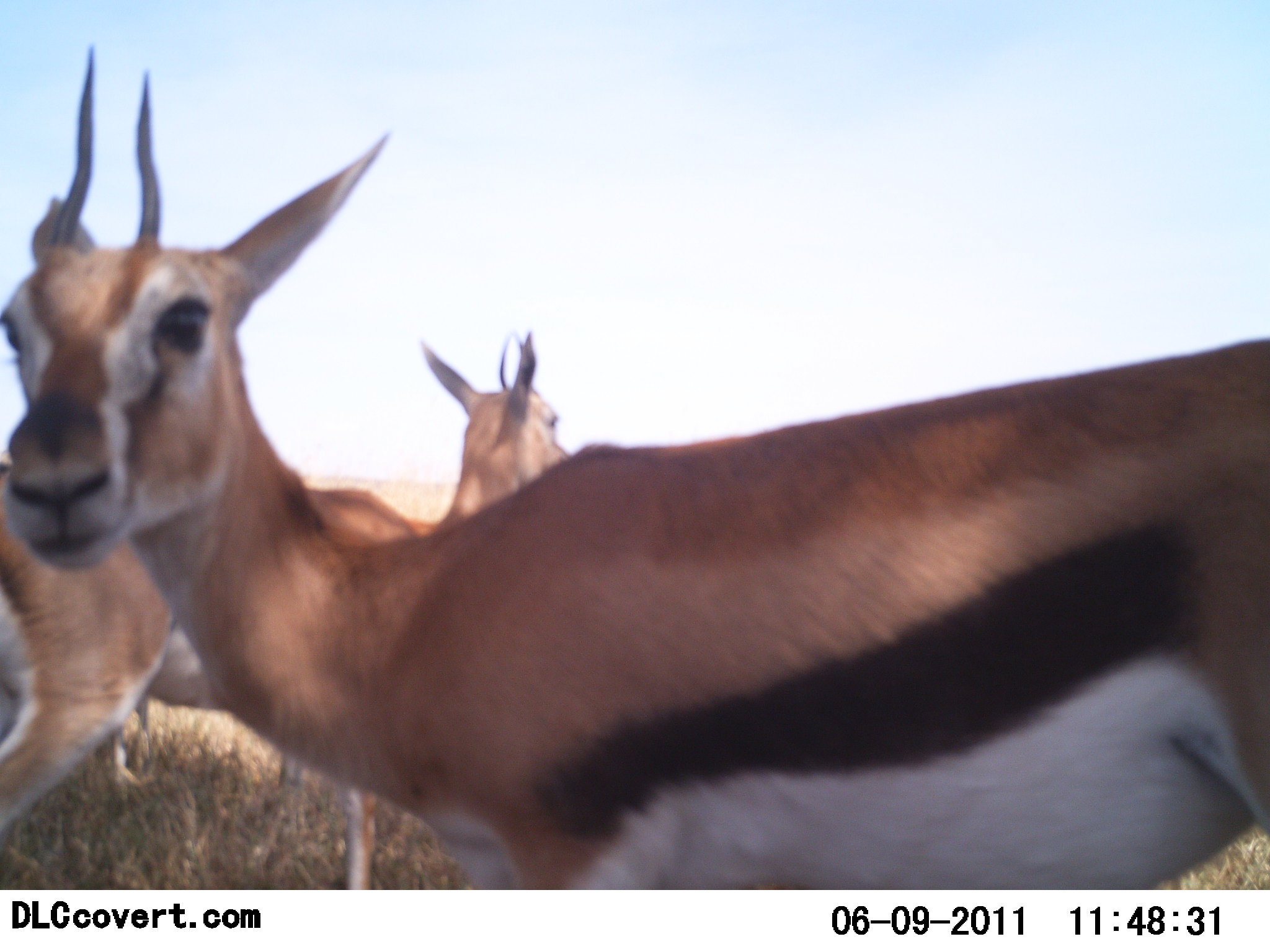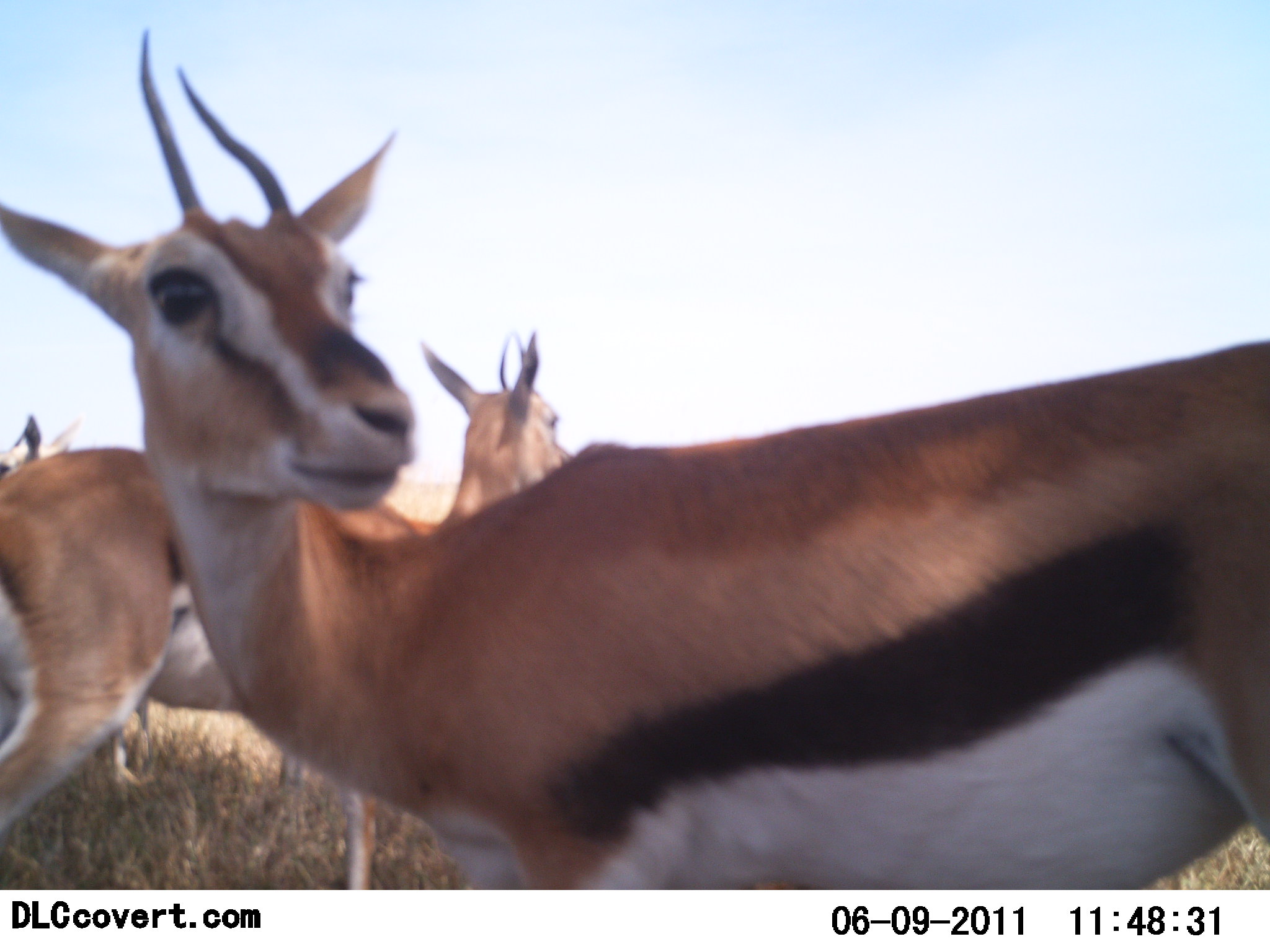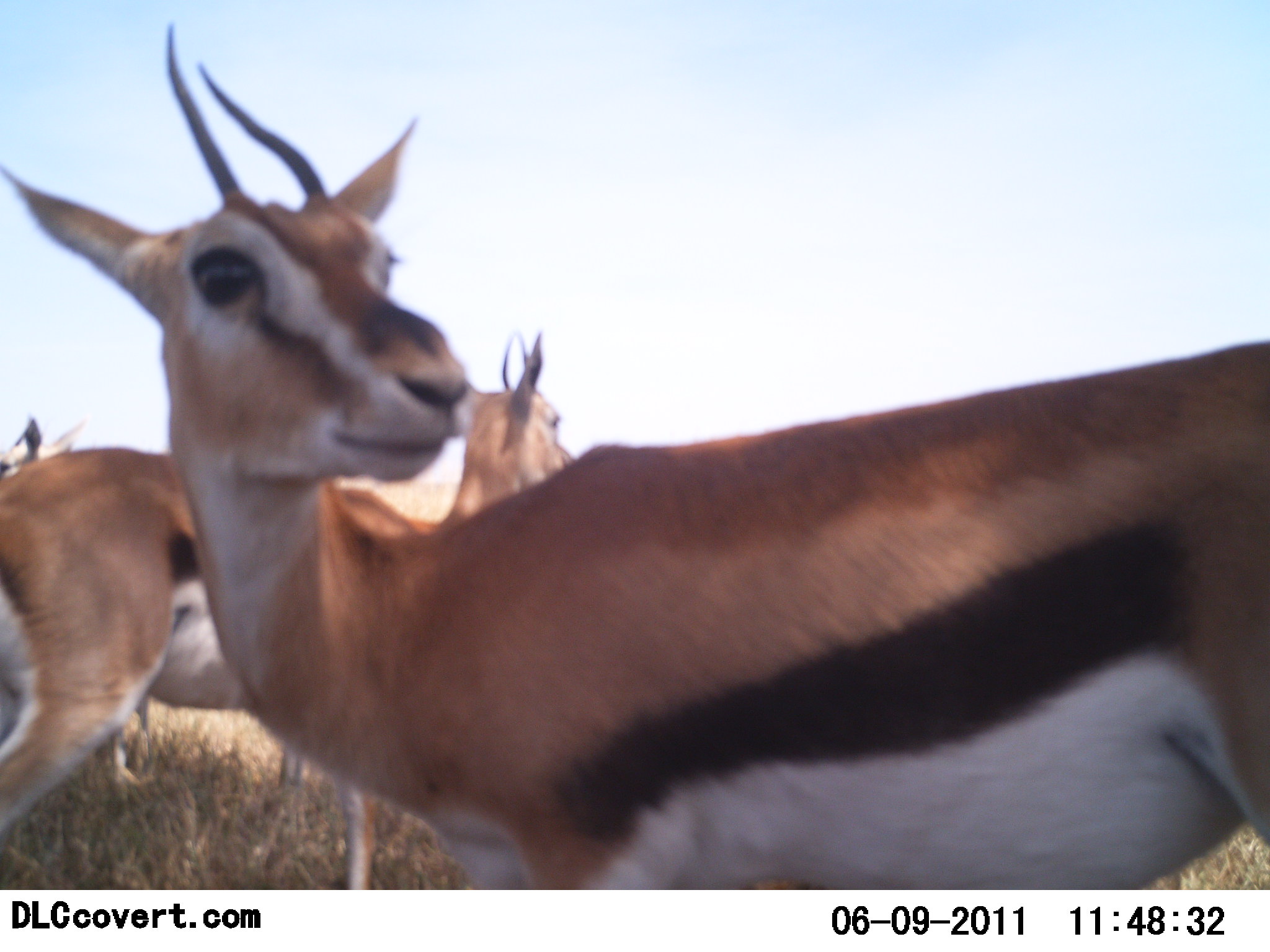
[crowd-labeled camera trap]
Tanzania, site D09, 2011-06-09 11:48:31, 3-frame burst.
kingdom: Animalia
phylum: Chordata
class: Mammalia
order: Artiodactyla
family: Bovidae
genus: Eudorcas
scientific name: Eudorcas thomsonii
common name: thomson's gazelle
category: gazellethomsons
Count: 3.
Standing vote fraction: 92%.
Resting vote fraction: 0%.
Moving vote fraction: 8%.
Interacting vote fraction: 0%.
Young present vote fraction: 0%.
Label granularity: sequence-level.